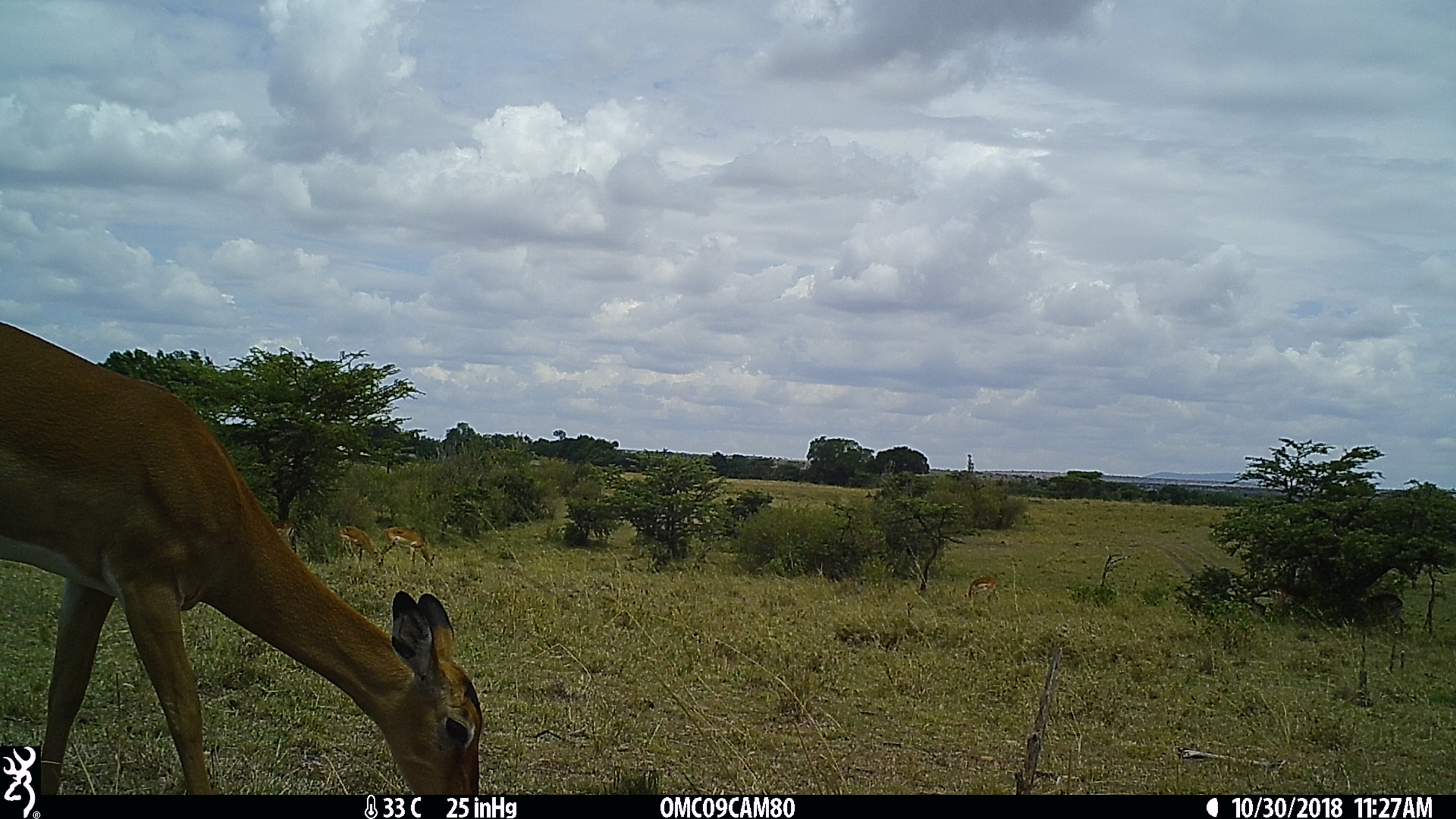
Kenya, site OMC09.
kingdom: Animalia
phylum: Chordata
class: Mammalia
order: Artiodactyla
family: Bovidae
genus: Aepyceros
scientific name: Aepyceros melampus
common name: impala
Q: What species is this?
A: Impala (Aepyceros melampus).